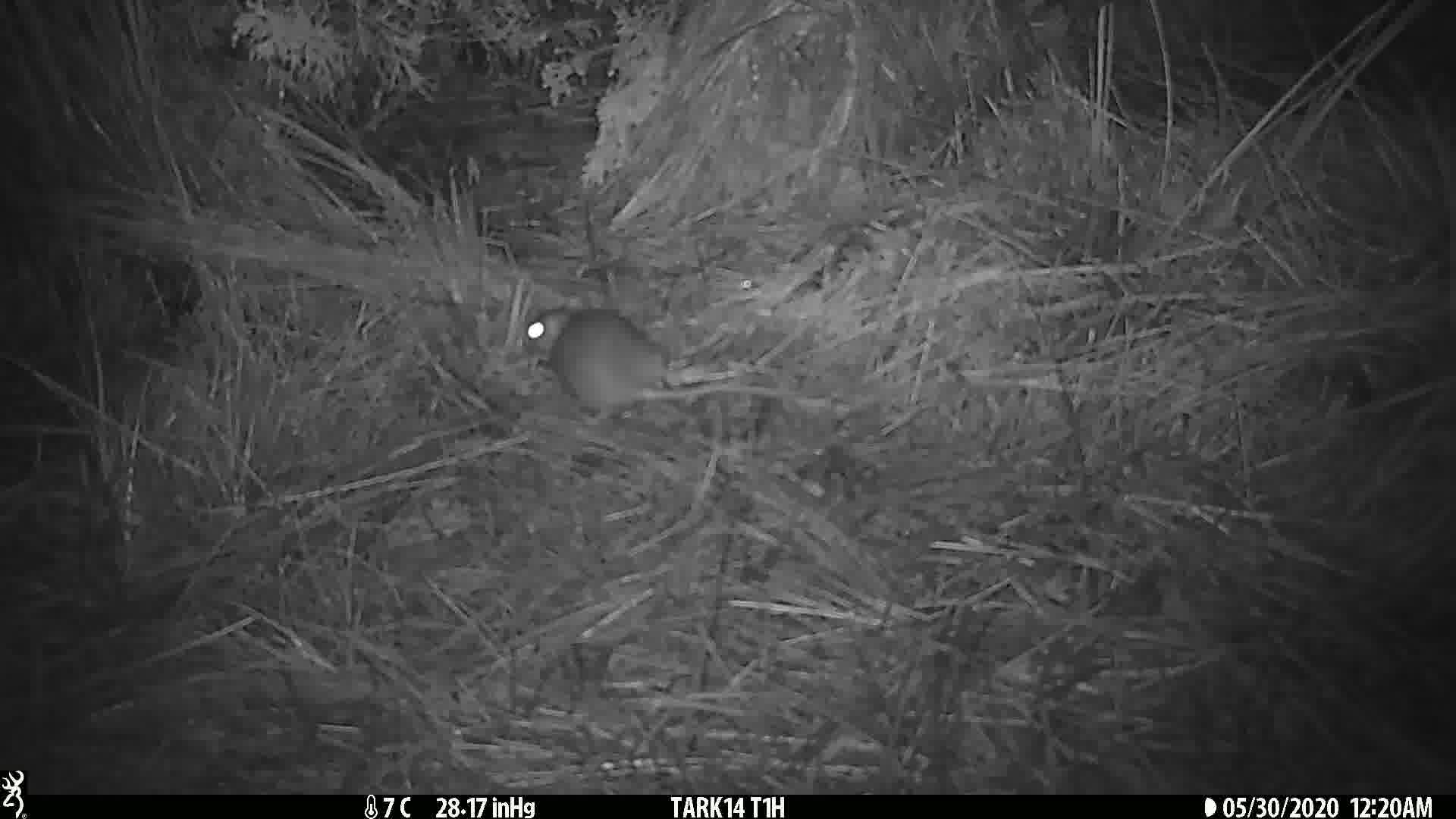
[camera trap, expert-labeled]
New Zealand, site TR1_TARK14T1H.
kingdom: Animalia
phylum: Chordata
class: Mammalia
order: Rodentia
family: Muridae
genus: Rattus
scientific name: Rattus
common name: rat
Rat (Rattus).